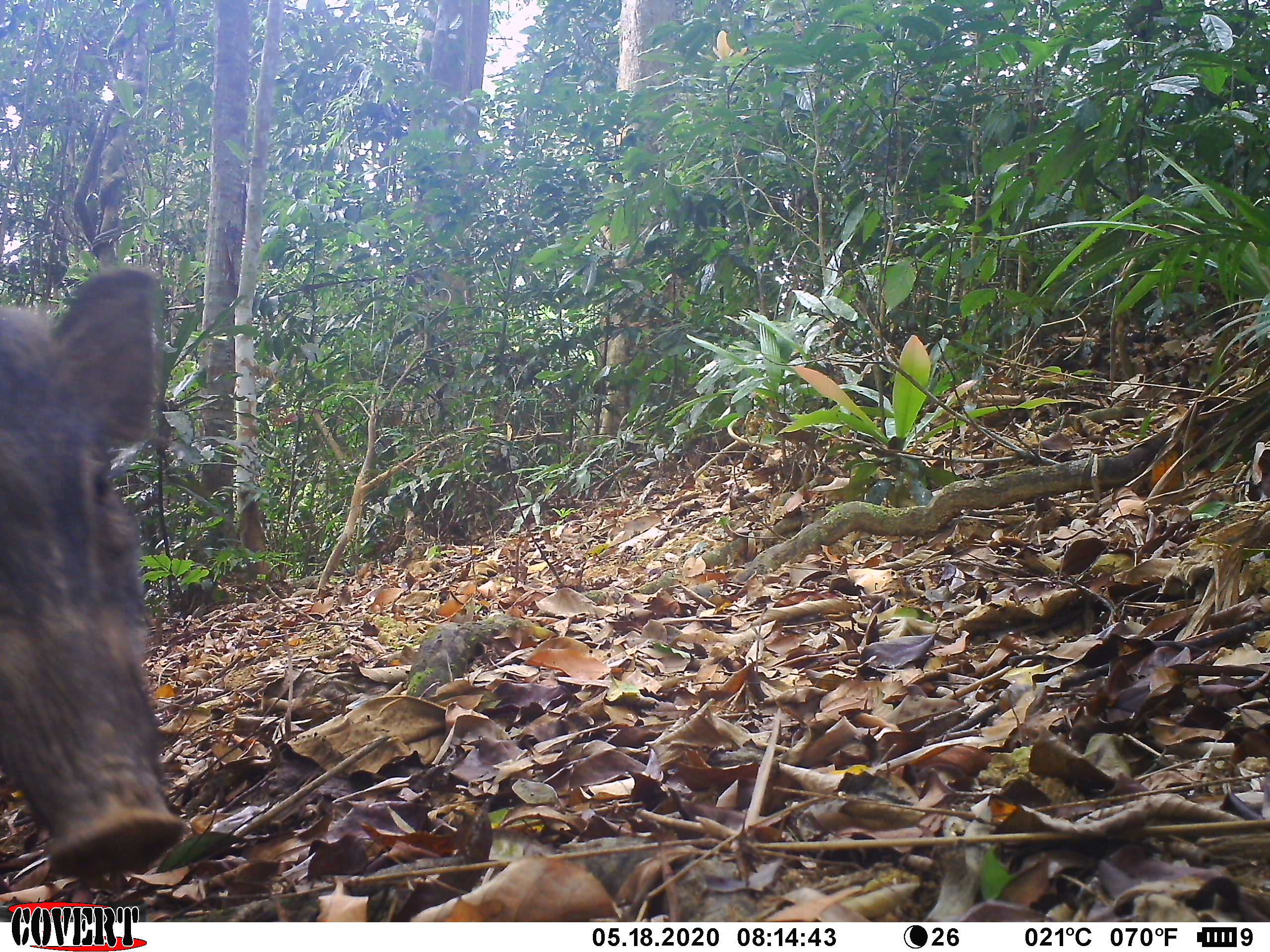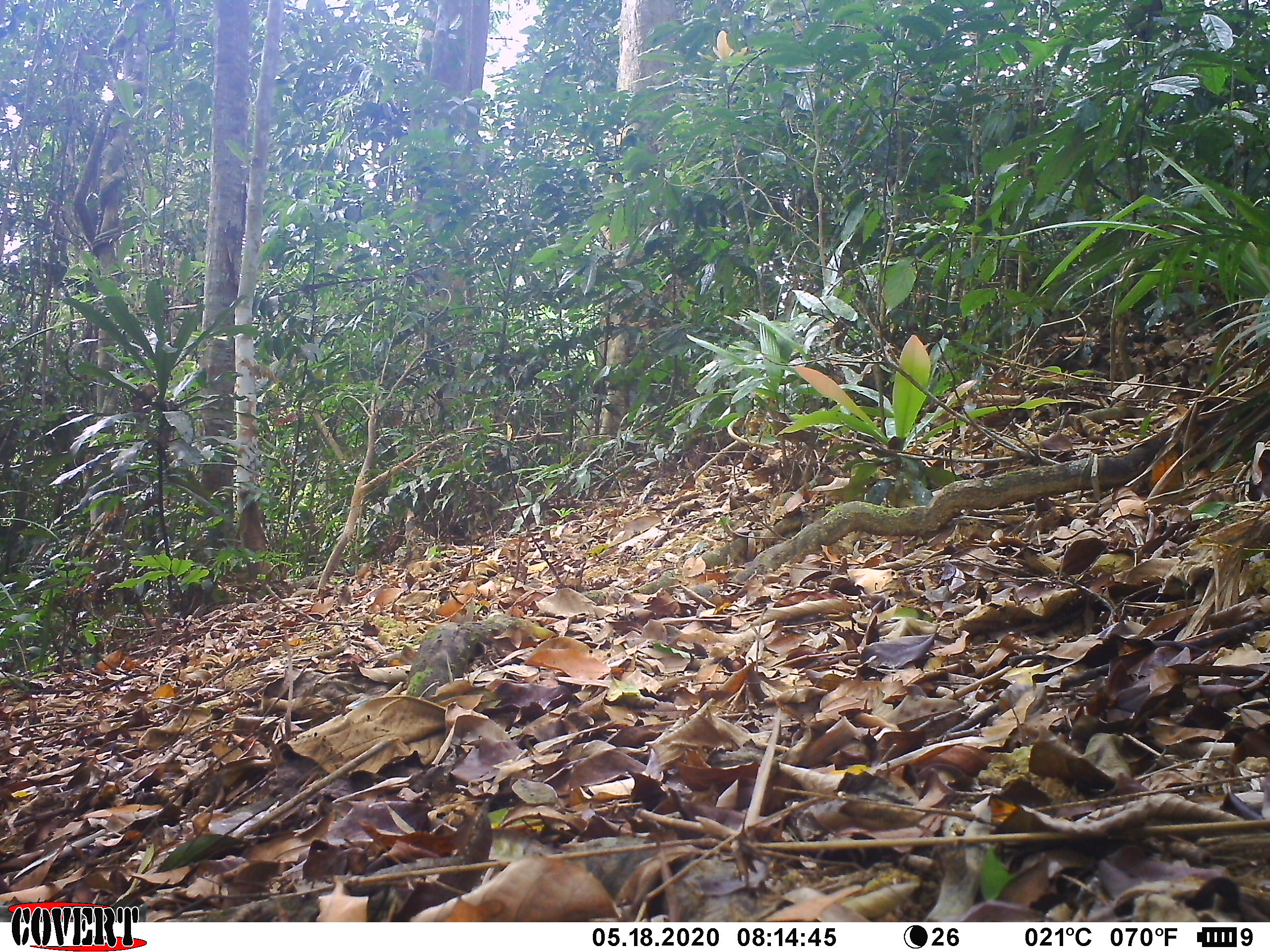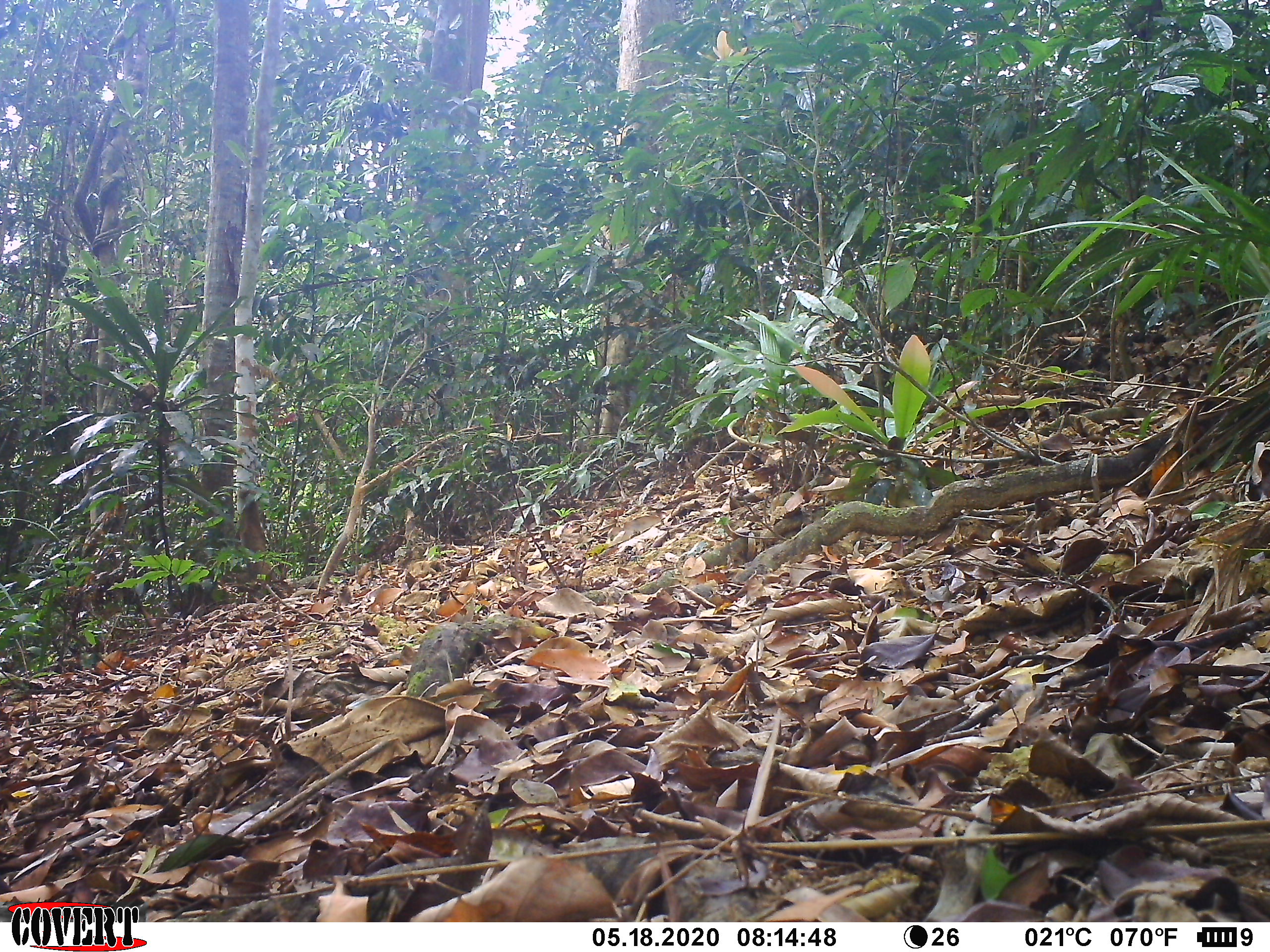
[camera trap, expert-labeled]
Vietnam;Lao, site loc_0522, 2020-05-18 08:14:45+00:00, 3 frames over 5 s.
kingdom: Animalia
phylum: Chordata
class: Mammalia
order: Artiodactyla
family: Suidae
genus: Sus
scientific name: Sus scrofa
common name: eurasian wild pig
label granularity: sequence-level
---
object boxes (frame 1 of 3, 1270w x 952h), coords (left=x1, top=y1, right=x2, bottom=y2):
eurasian wild pig: (left=0, top=262, right=191, bottom=881)